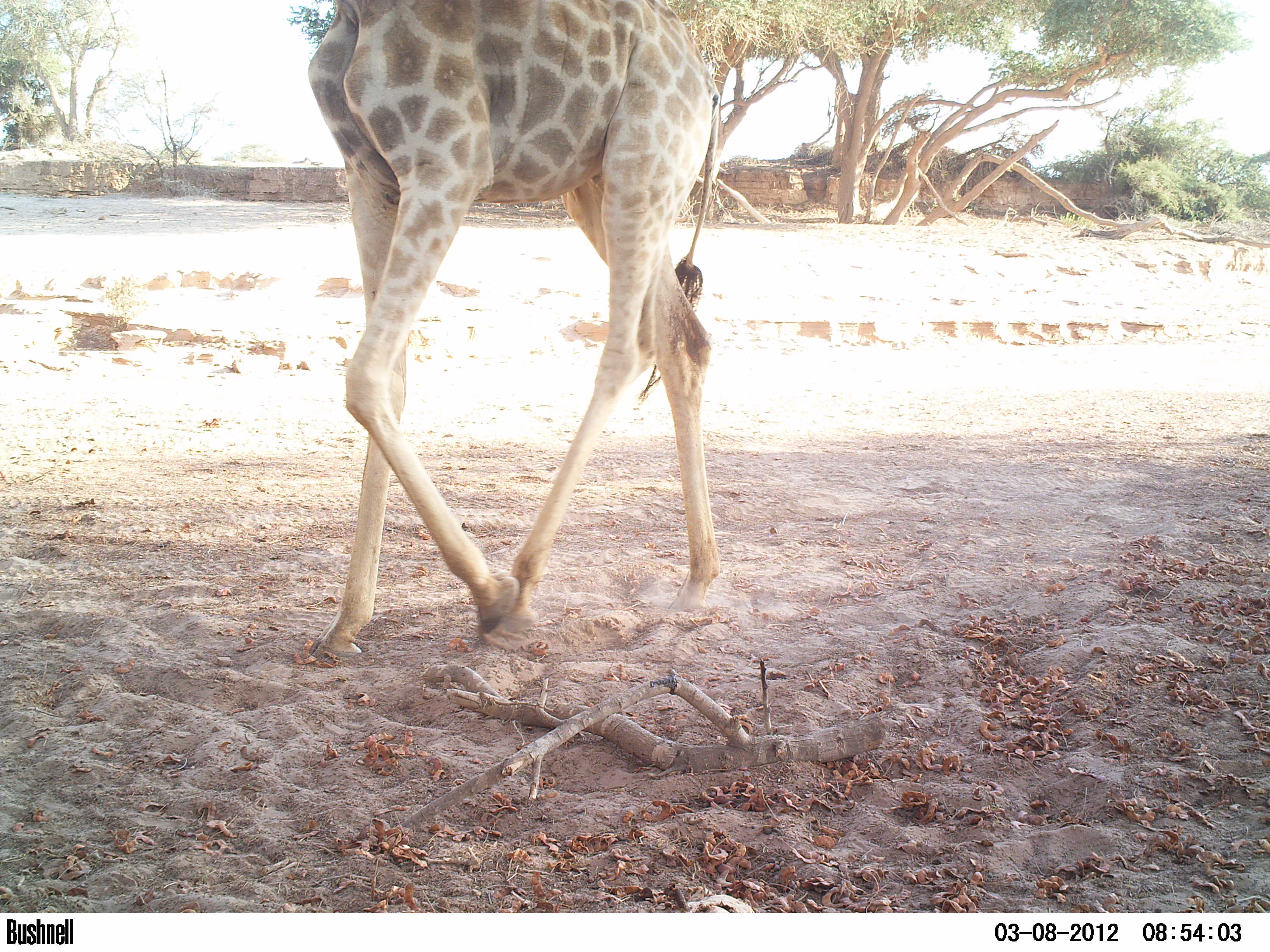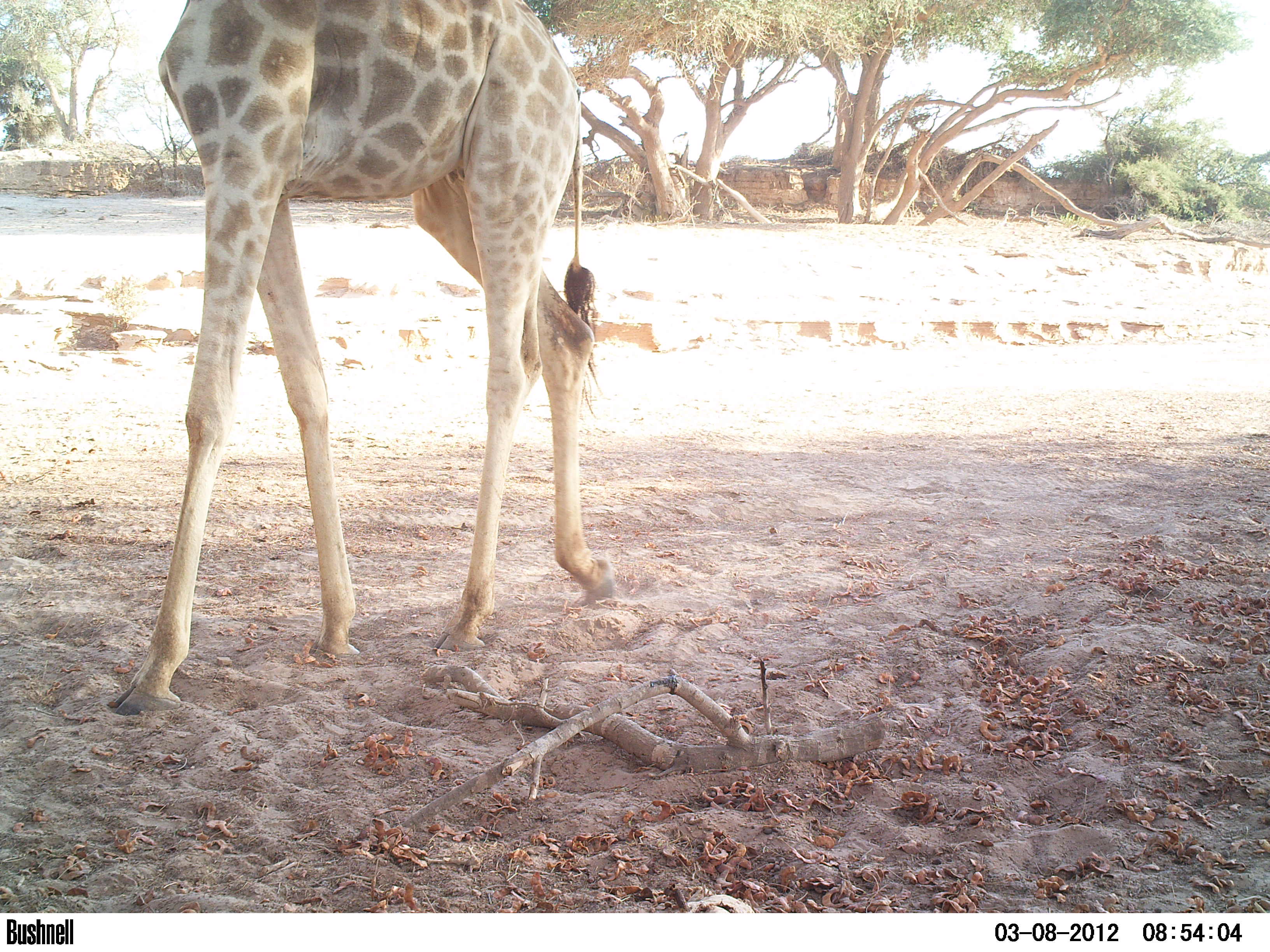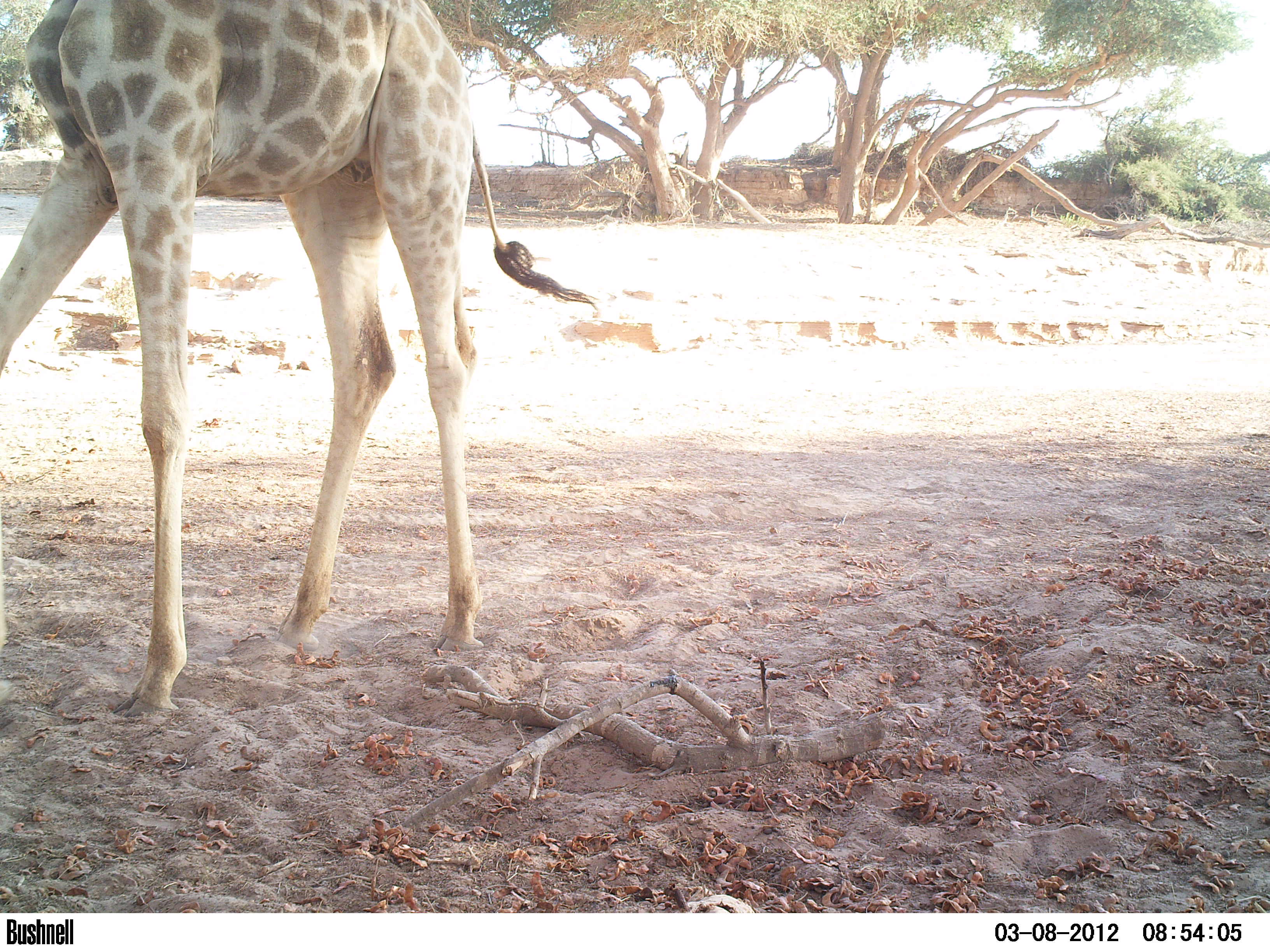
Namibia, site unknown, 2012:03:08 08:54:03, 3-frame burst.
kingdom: Animalia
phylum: Chordata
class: Mammalia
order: Artiodactyla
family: Giraffidae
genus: Giraffa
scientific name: Giraffa camelopardalis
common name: giraffe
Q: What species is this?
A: Giraffa camelopardalis (giraffe).